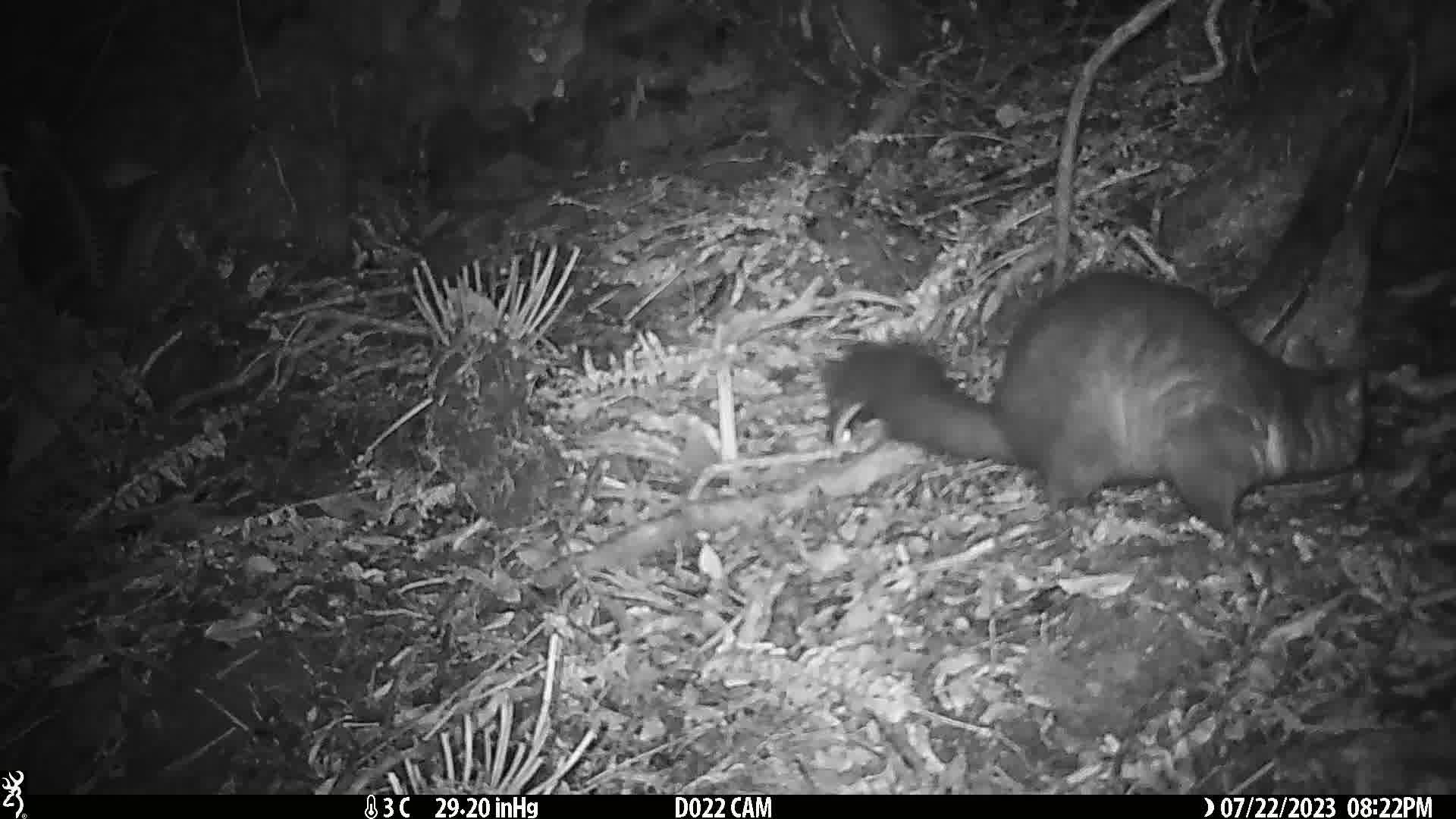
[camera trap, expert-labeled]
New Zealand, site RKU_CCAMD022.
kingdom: Animalia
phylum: Chordata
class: Mammalia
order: Diprotodontia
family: Phalangeridae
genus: Trichosurus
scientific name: Trichosurus vulpecula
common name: common brushtail possum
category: possum